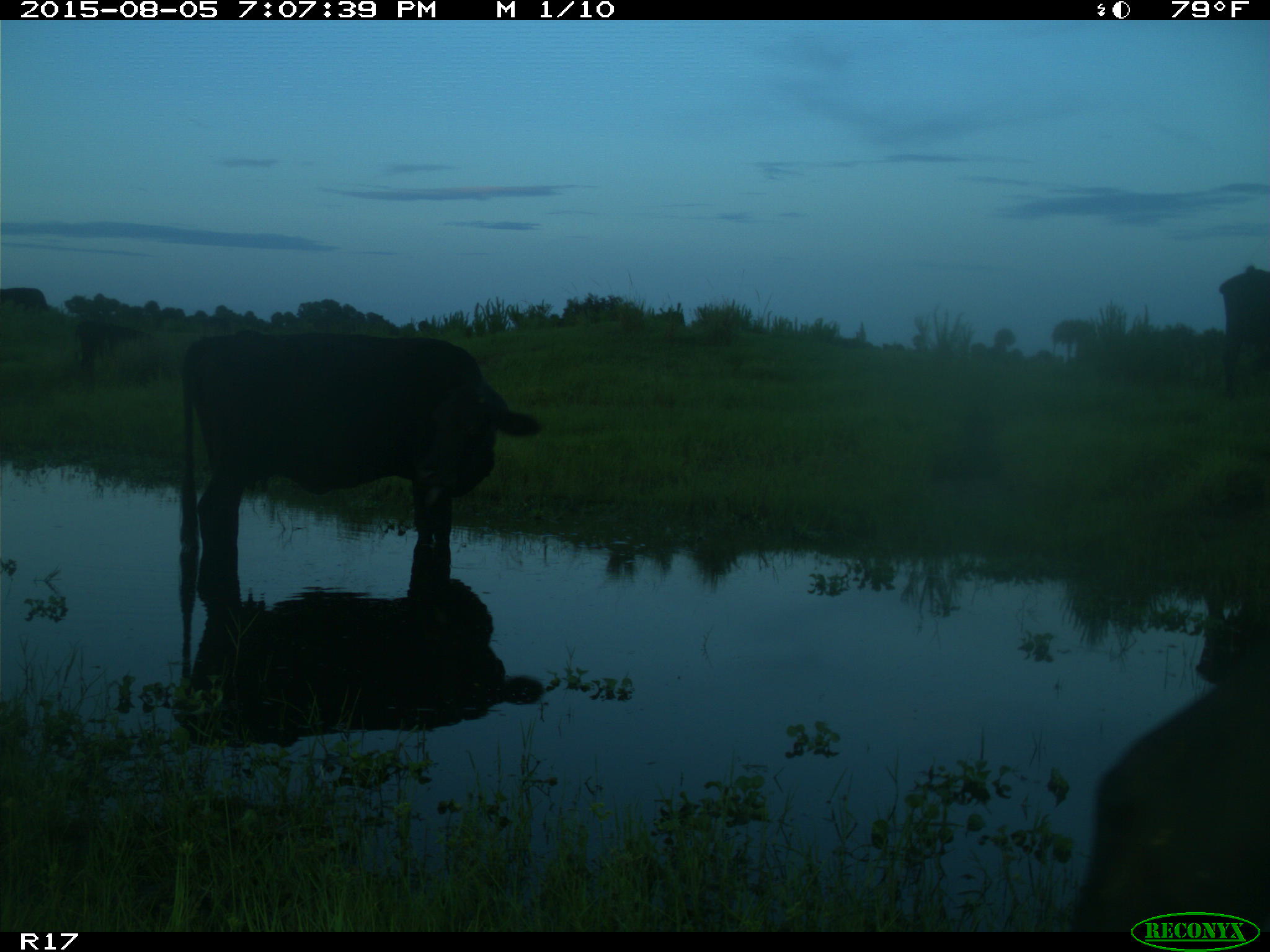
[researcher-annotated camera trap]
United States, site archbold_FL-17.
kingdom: Animalia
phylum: Chordata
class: Mammalia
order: Artiodactyla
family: Bovidae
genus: Bos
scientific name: Bos taurus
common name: domestic cow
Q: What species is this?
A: Bos taurus (domestic cow).